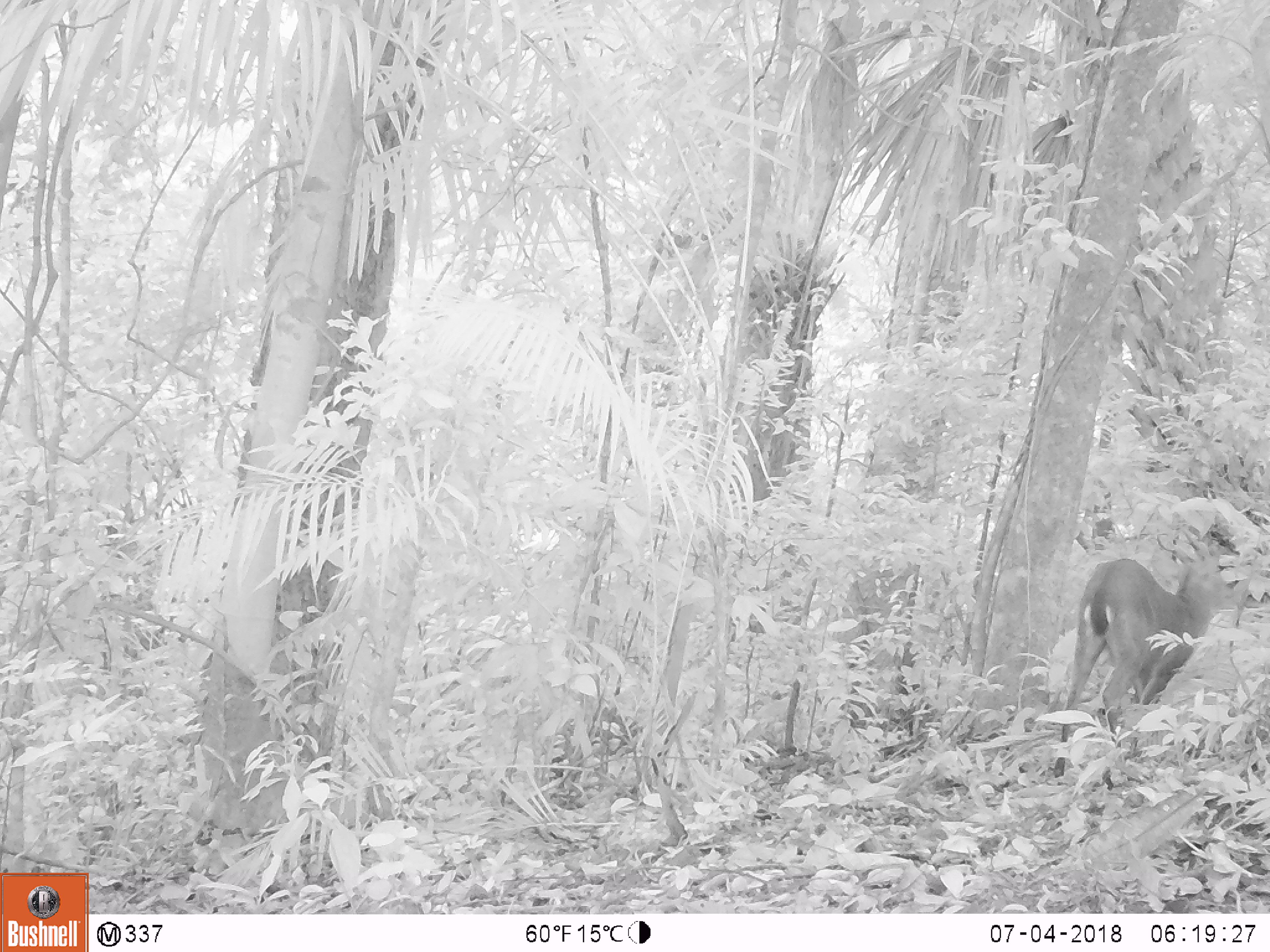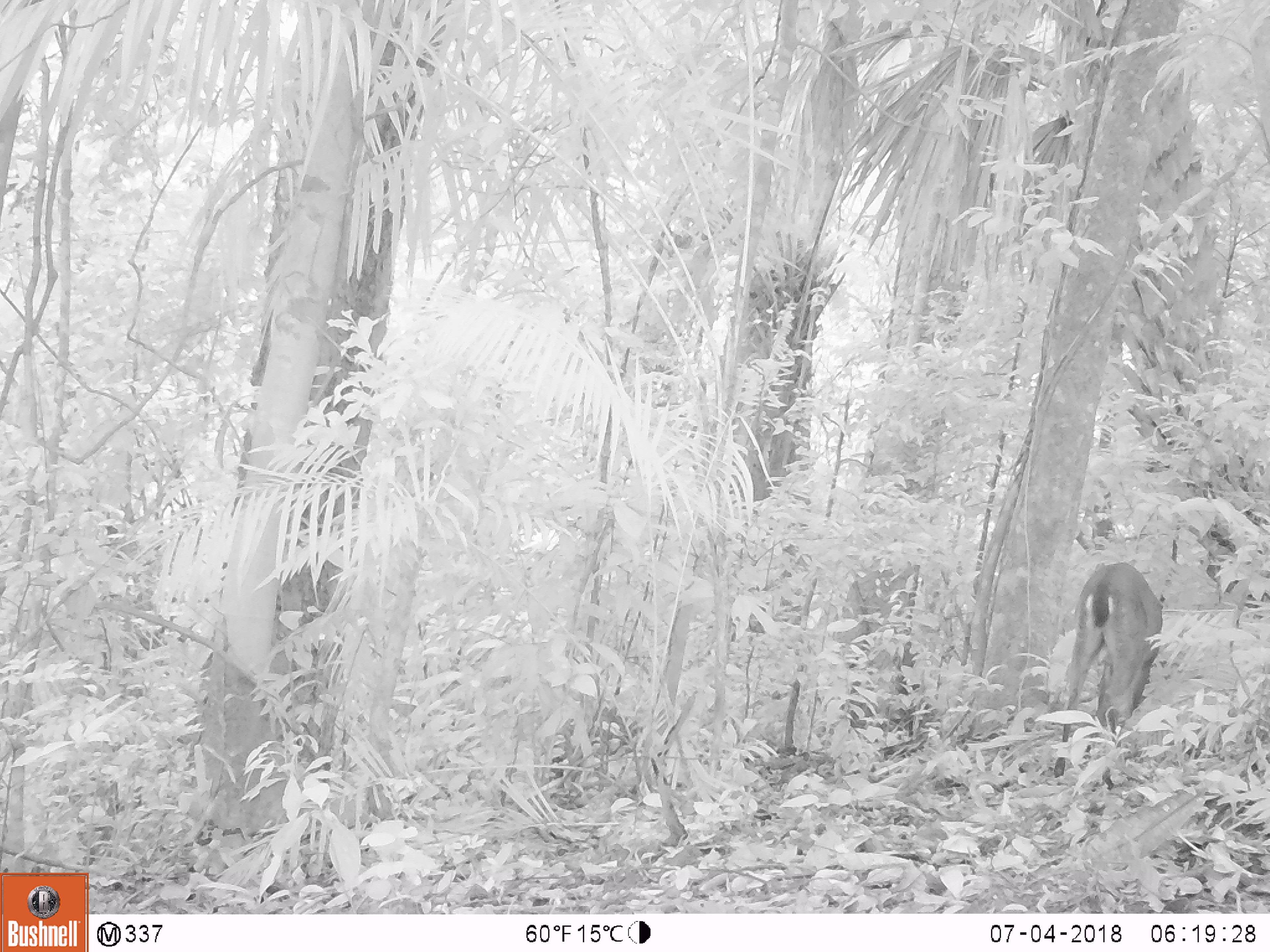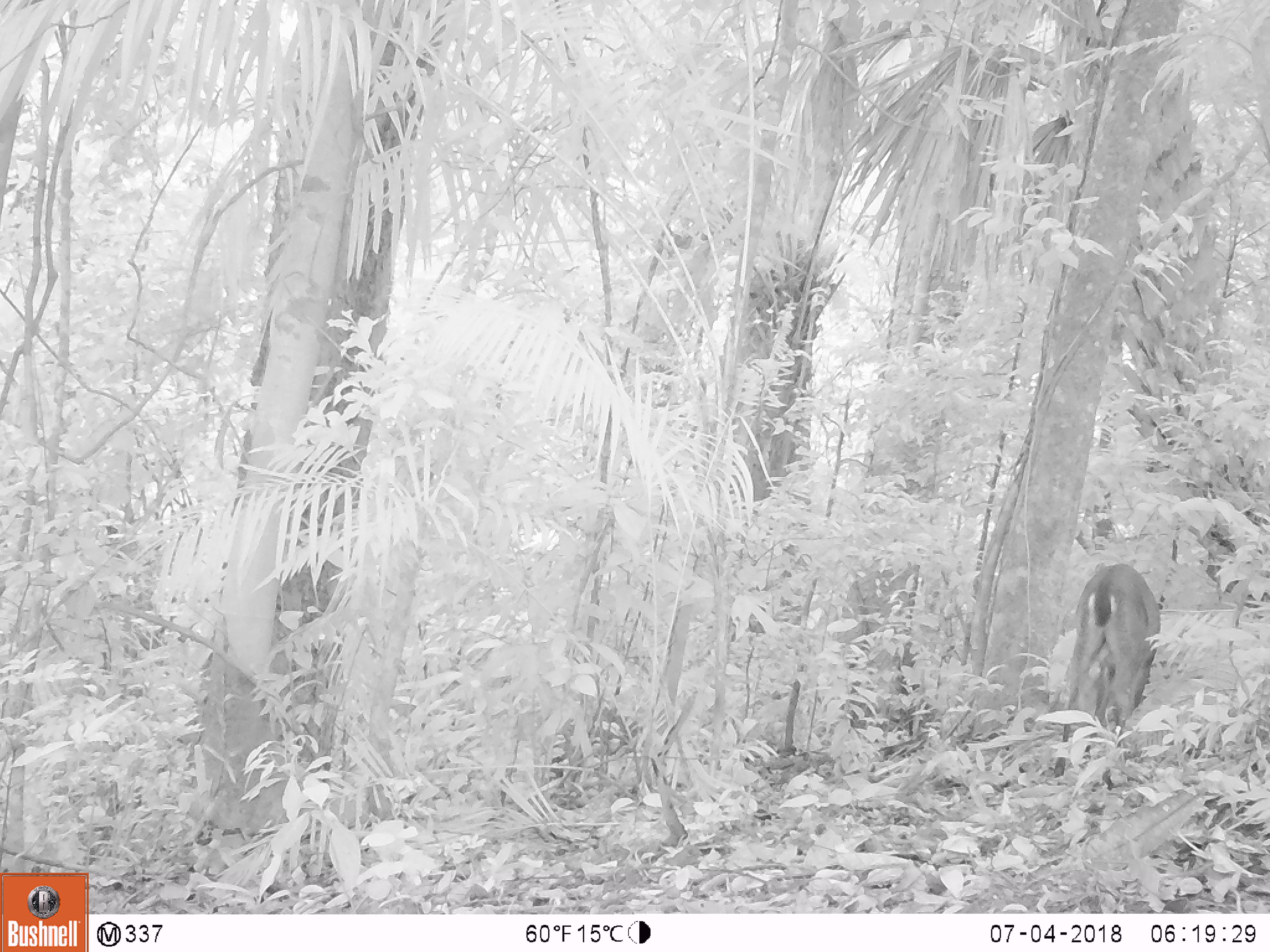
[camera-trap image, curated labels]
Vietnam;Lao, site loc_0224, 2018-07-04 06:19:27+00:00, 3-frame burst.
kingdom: Animalia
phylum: Chordata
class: Mammalia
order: Artiodactyla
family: Cervidae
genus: Muntiacus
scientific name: Muntiacus vuquangensis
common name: large-antlered muntjac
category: large antlered muntjac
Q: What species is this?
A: Large antlered muntjac (large-antlered muntjac) (Muntiacus vuquangensis).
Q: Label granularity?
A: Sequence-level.